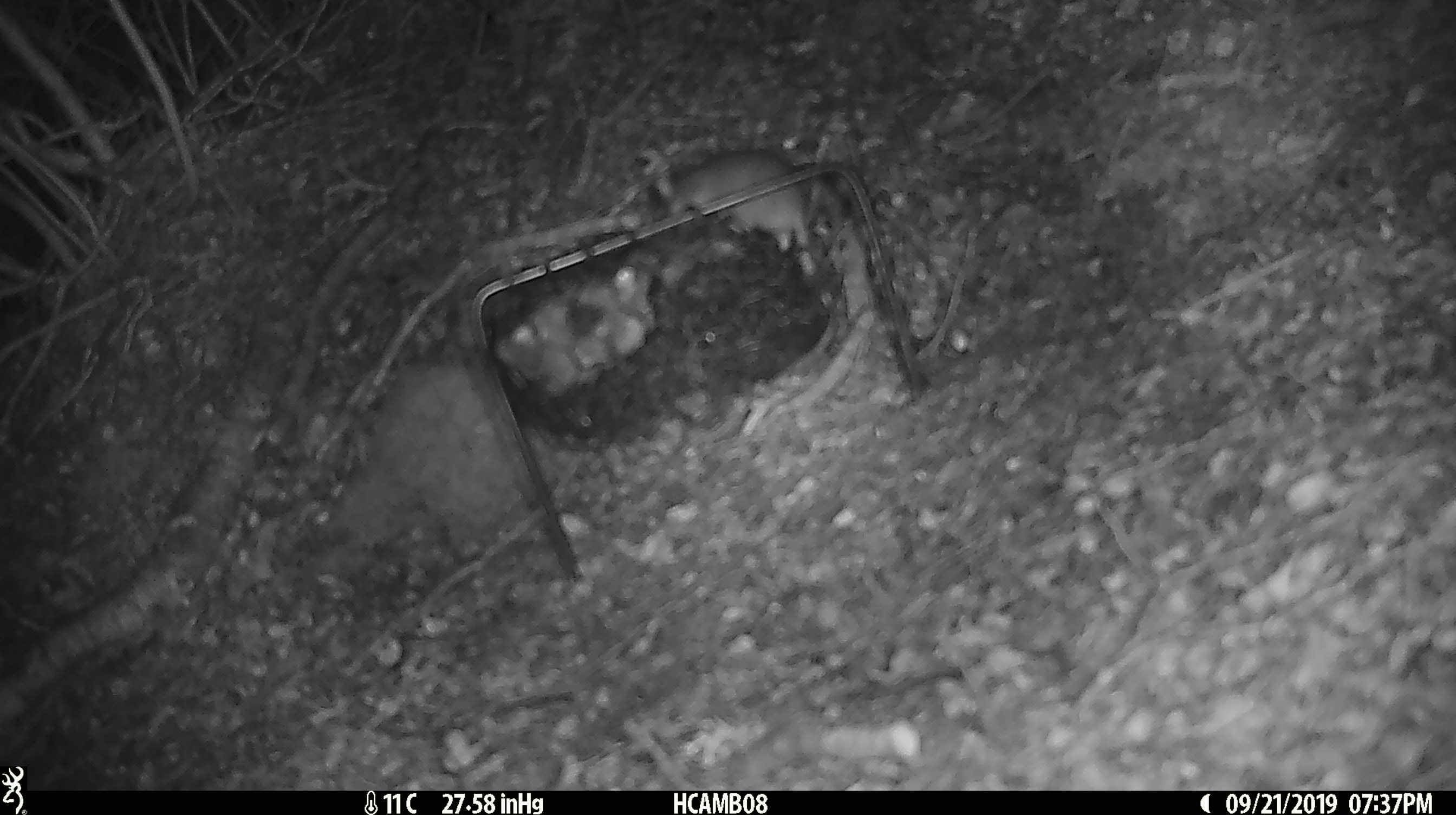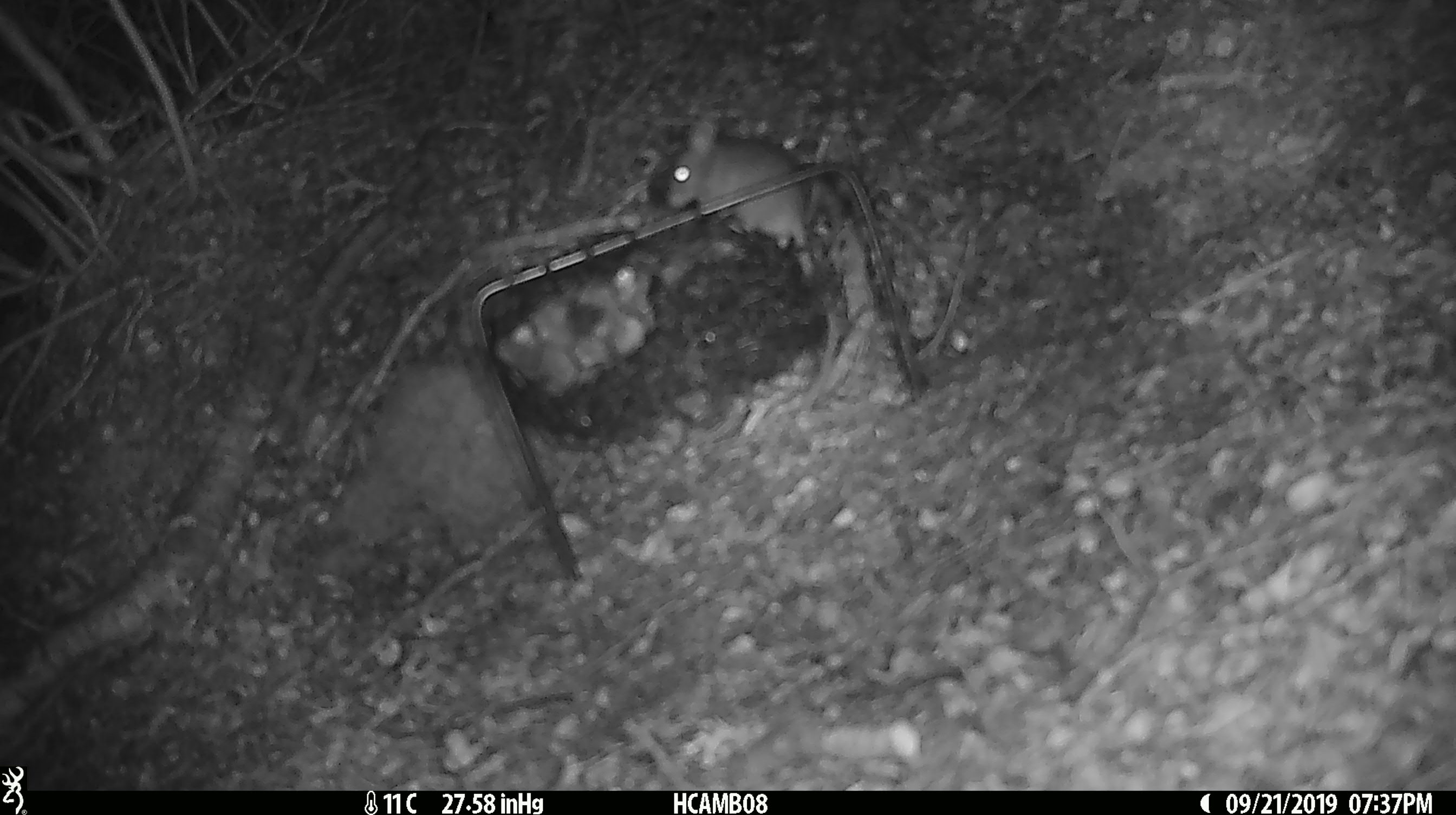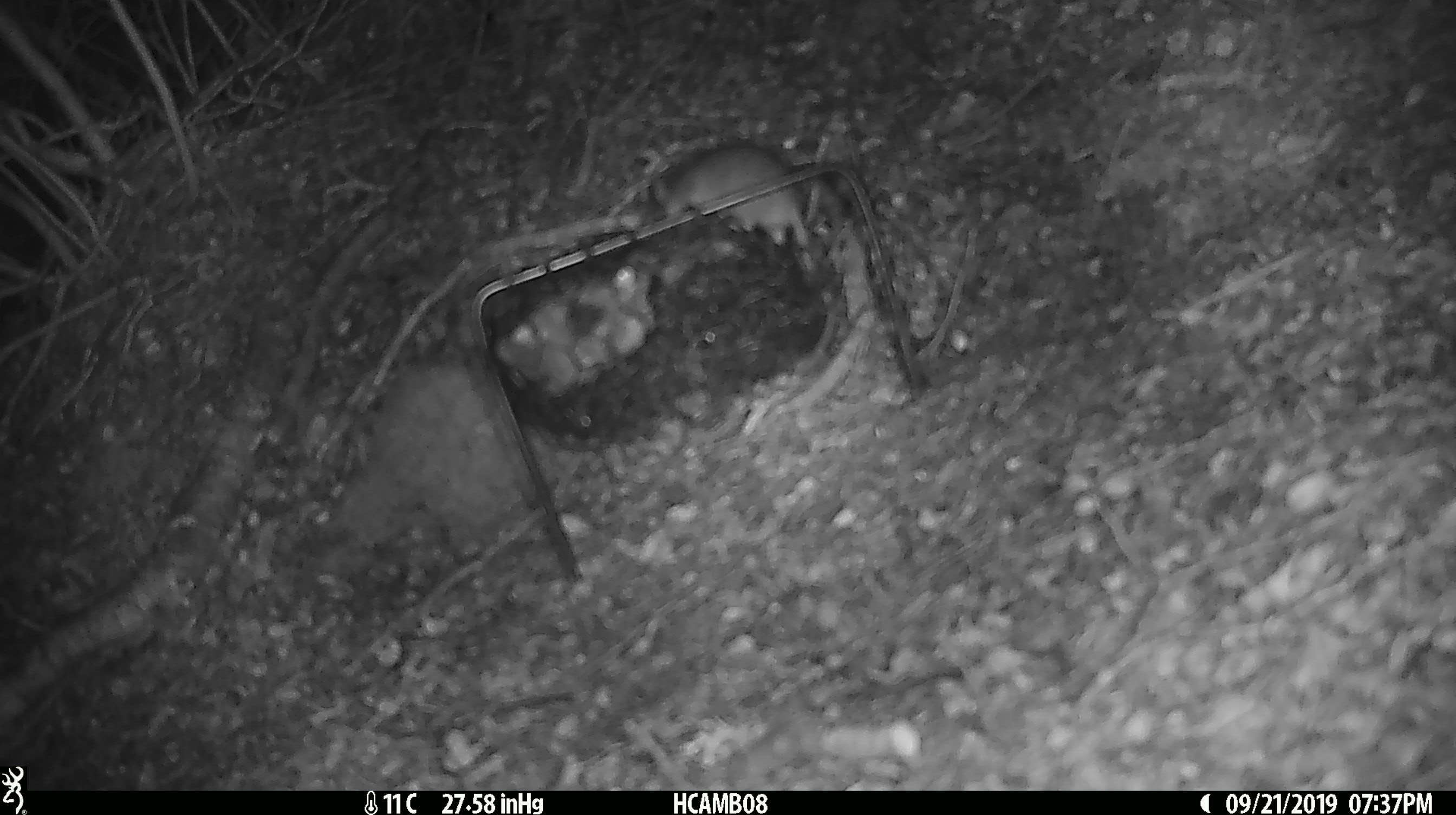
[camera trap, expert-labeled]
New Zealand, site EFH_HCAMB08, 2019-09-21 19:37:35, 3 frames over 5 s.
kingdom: Animalia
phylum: Chordata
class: Mammalia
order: Rodentia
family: Muridae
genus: Mus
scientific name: Mus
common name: mouse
Mouse (Mus).